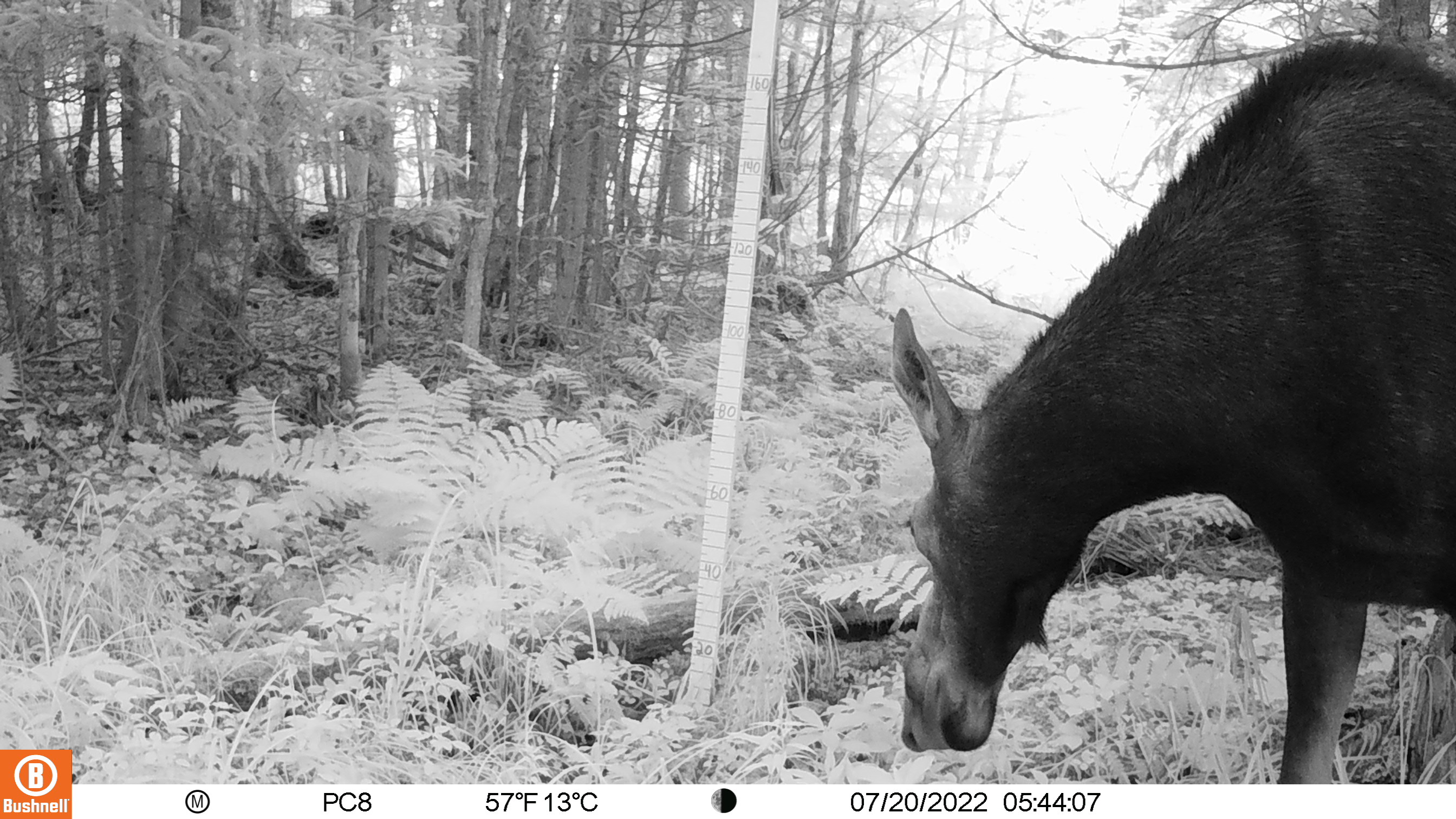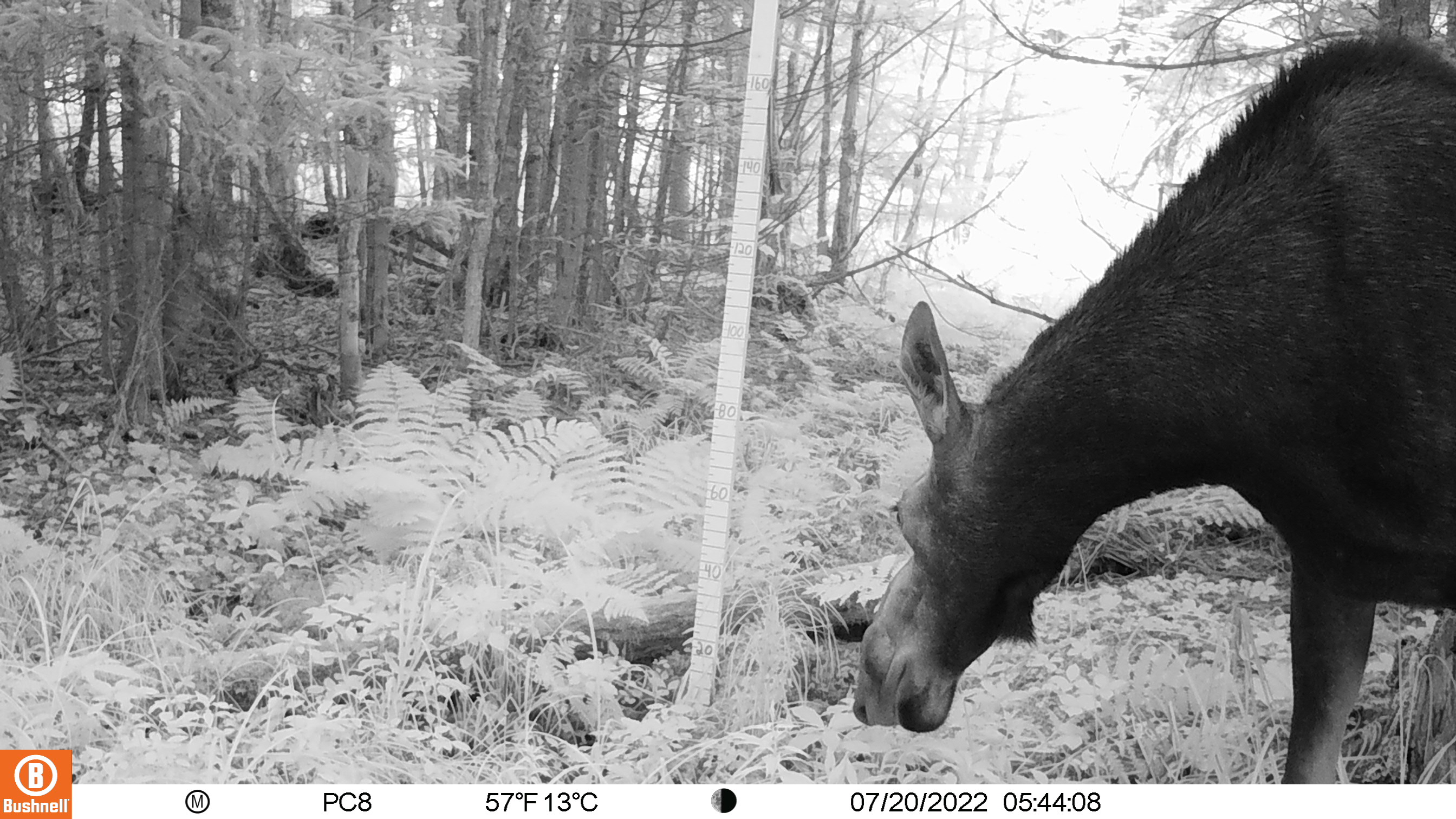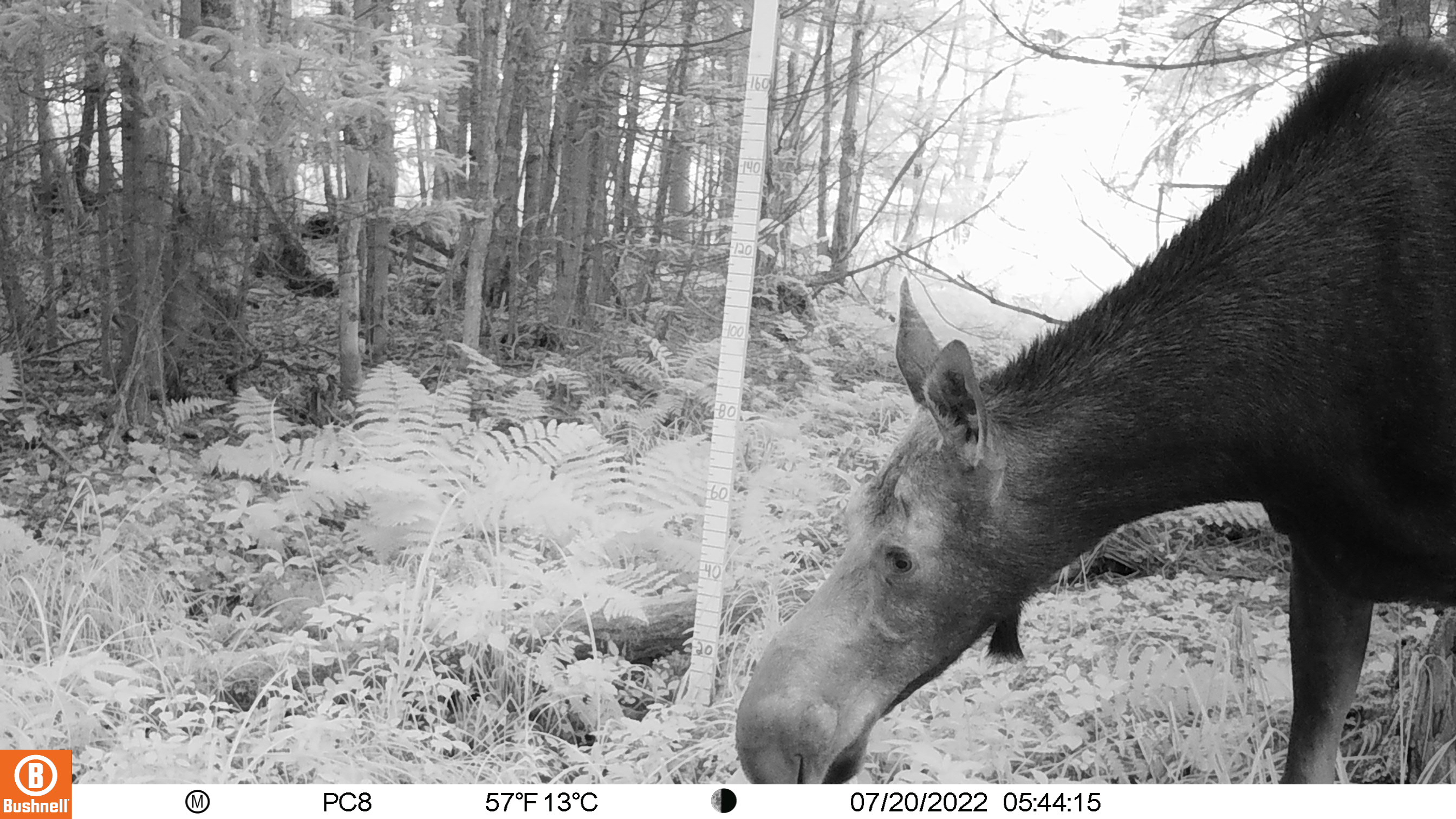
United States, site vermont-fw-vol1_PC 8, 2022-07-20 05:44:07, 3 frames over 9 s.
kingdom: Animalia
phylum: Chordata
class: Mammalia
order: Artiodactyla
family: Cervidae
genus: Alces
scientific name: Alces alces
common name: moose